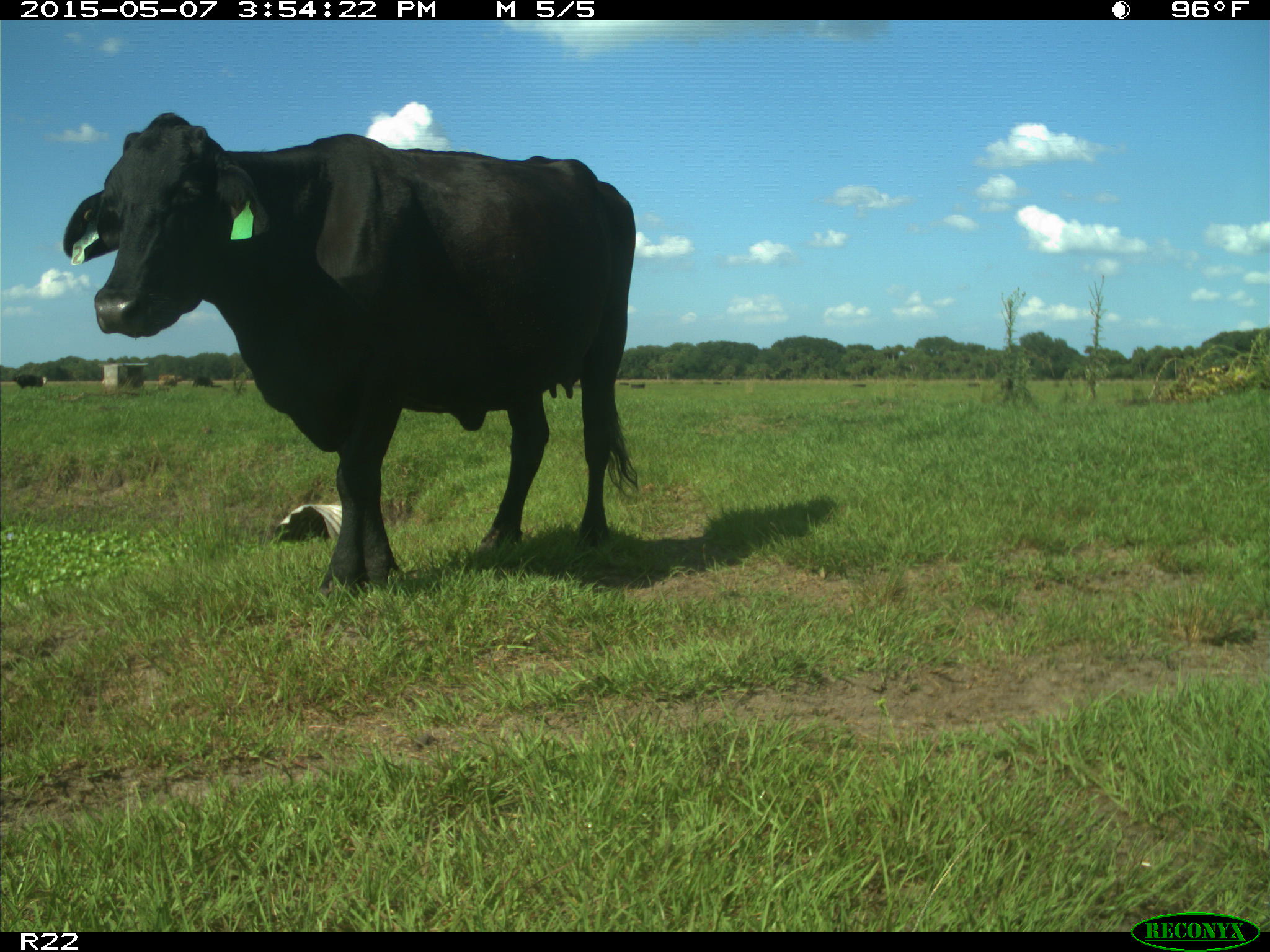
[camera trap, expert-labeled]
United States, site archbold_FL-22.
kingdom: Animalia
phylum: Chordata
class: Mammalia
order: Artiodactyla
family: Bovidae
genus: Bos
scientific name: Bos taurus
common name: domestic cow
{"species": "Bos taurus (domestic cow)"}